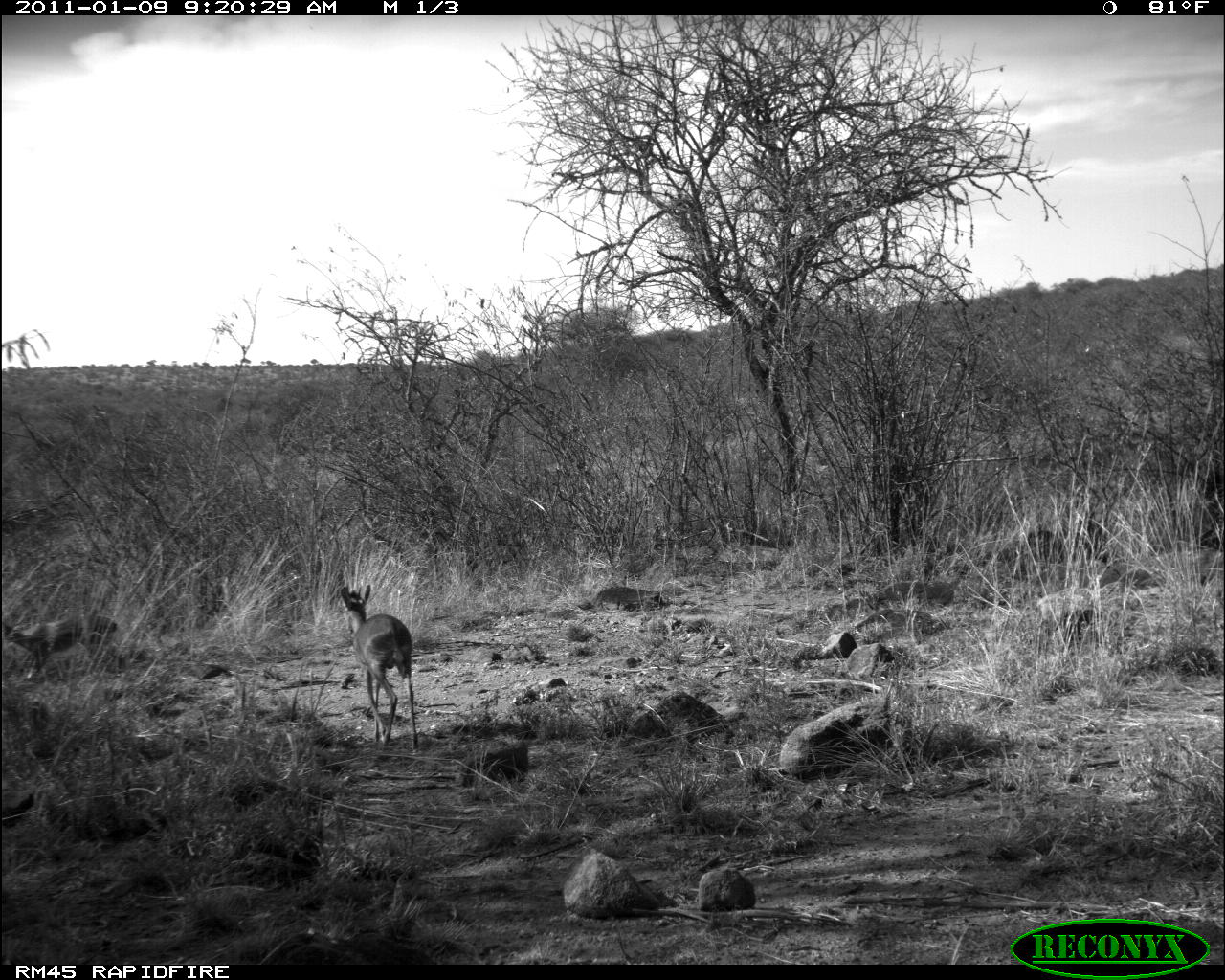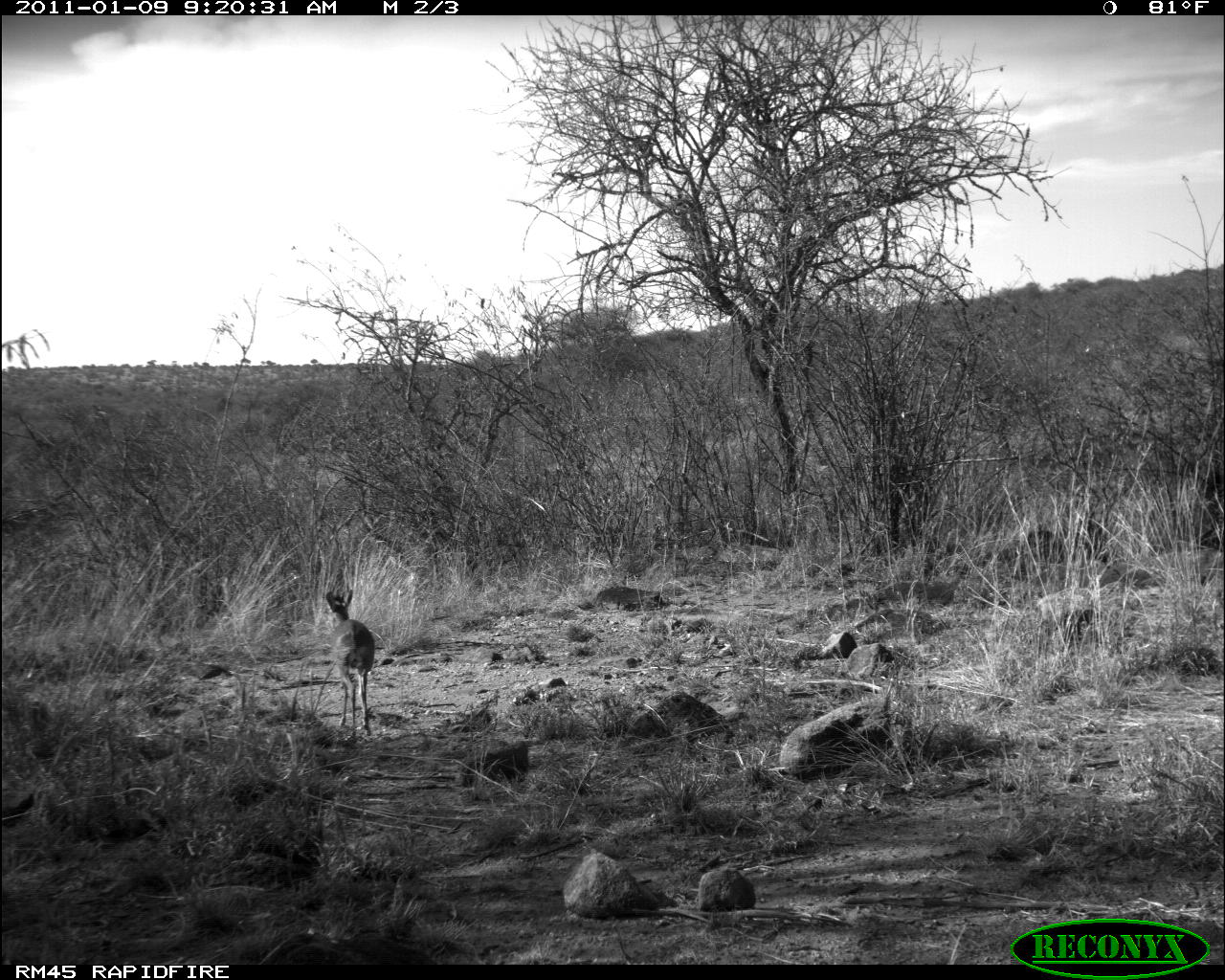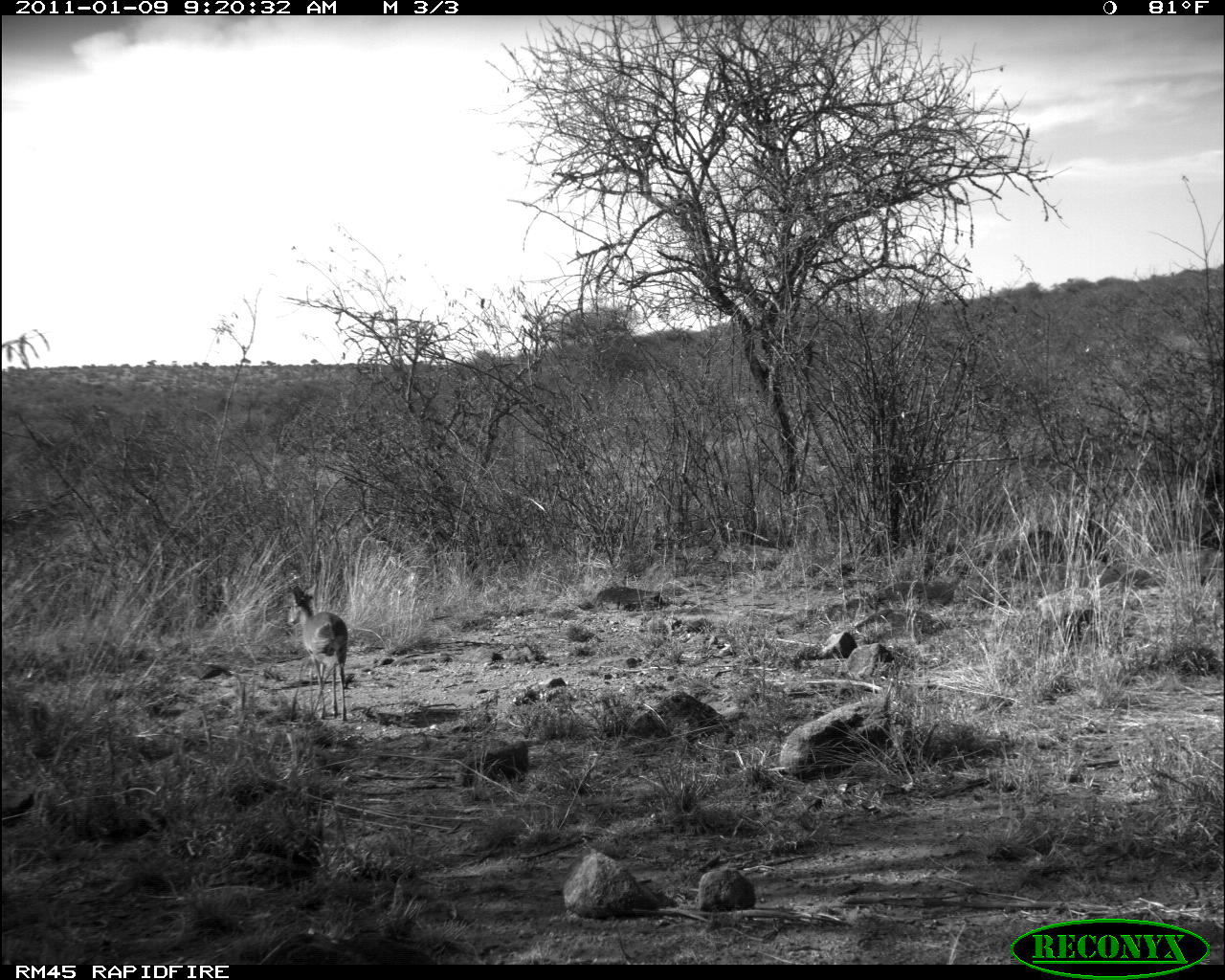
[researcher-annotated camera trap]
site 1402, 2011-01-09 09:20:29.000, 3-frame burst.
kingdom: Animalia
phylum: Chordata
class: Mammalia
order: Artiodactyla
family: Bovidae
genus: Madoqua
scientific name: Madoqua guentheri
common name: günther's dik-dik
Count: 2.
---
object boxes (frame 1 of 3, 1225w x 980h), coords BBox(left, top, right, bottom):
madoqua guentheri: BBox(339, 583, 418, 751); BBox(2, 610, 120, 674)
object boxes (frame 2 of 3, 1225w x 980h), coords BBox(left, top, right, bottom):
madoqua guentheri: BBox(325, 588, 375, 737)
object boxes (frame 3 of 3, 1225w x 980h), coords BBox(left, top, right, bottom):
madoqua guentheri: BBox(285, 584, 348, 721)